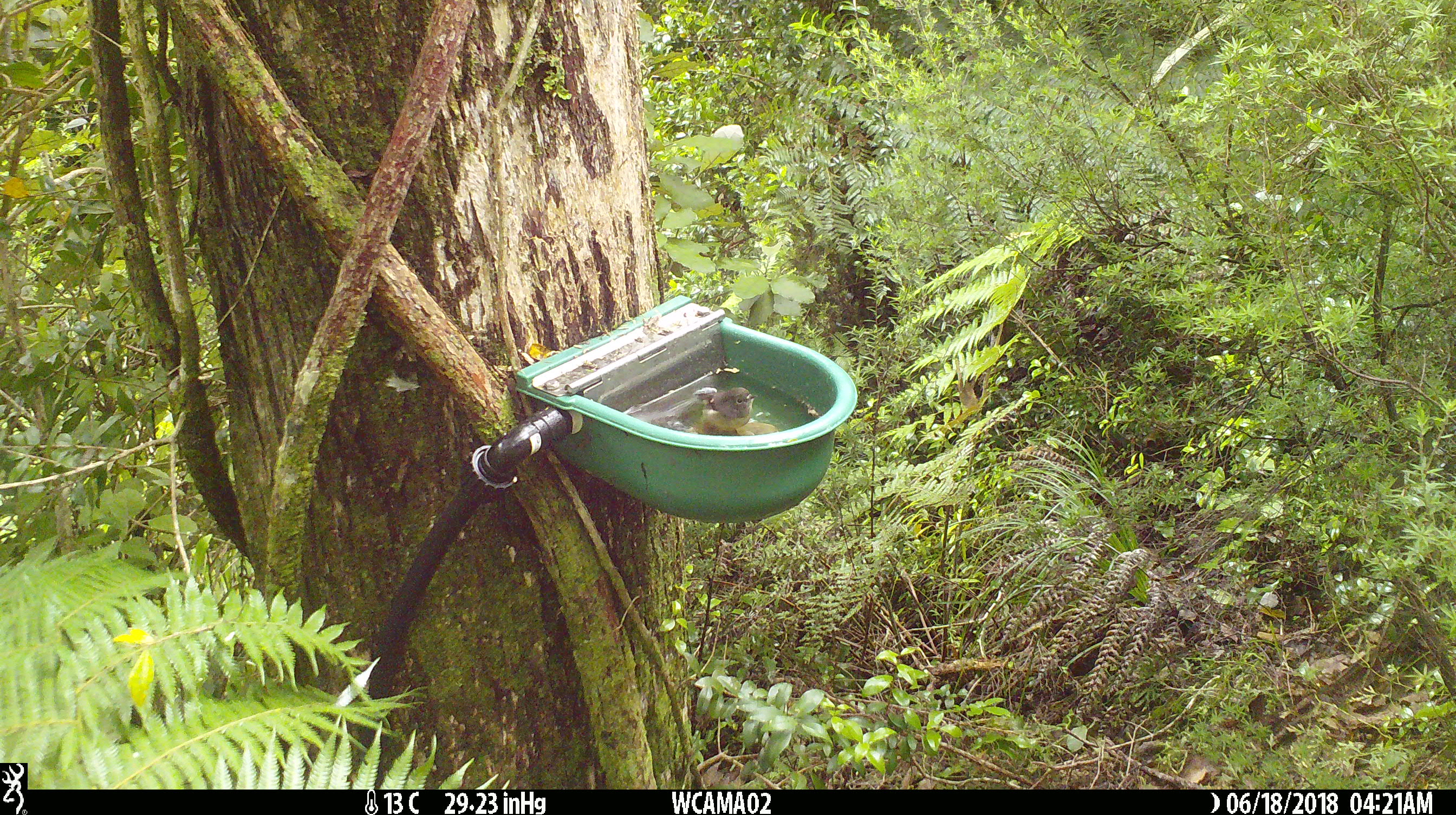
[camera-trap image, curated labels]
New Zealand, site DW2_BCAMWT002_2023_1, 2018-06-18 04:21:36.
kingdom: Animalia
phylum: Chordata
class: Aves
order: Passeriformes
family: Petroicidae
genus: Petroica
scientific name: Petroica macrocephala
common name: tomtit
Tomtit (Petroica macrocephala).